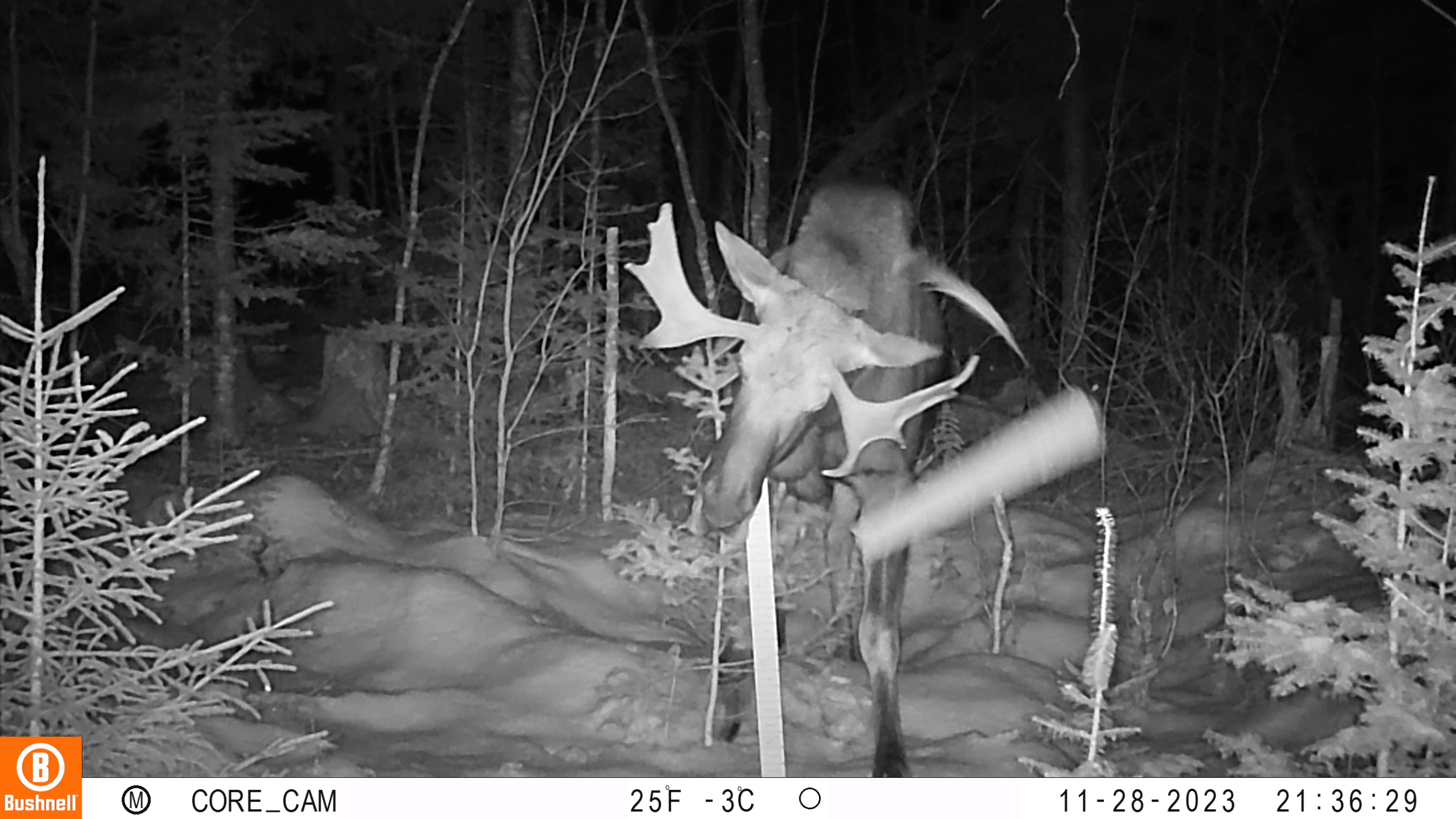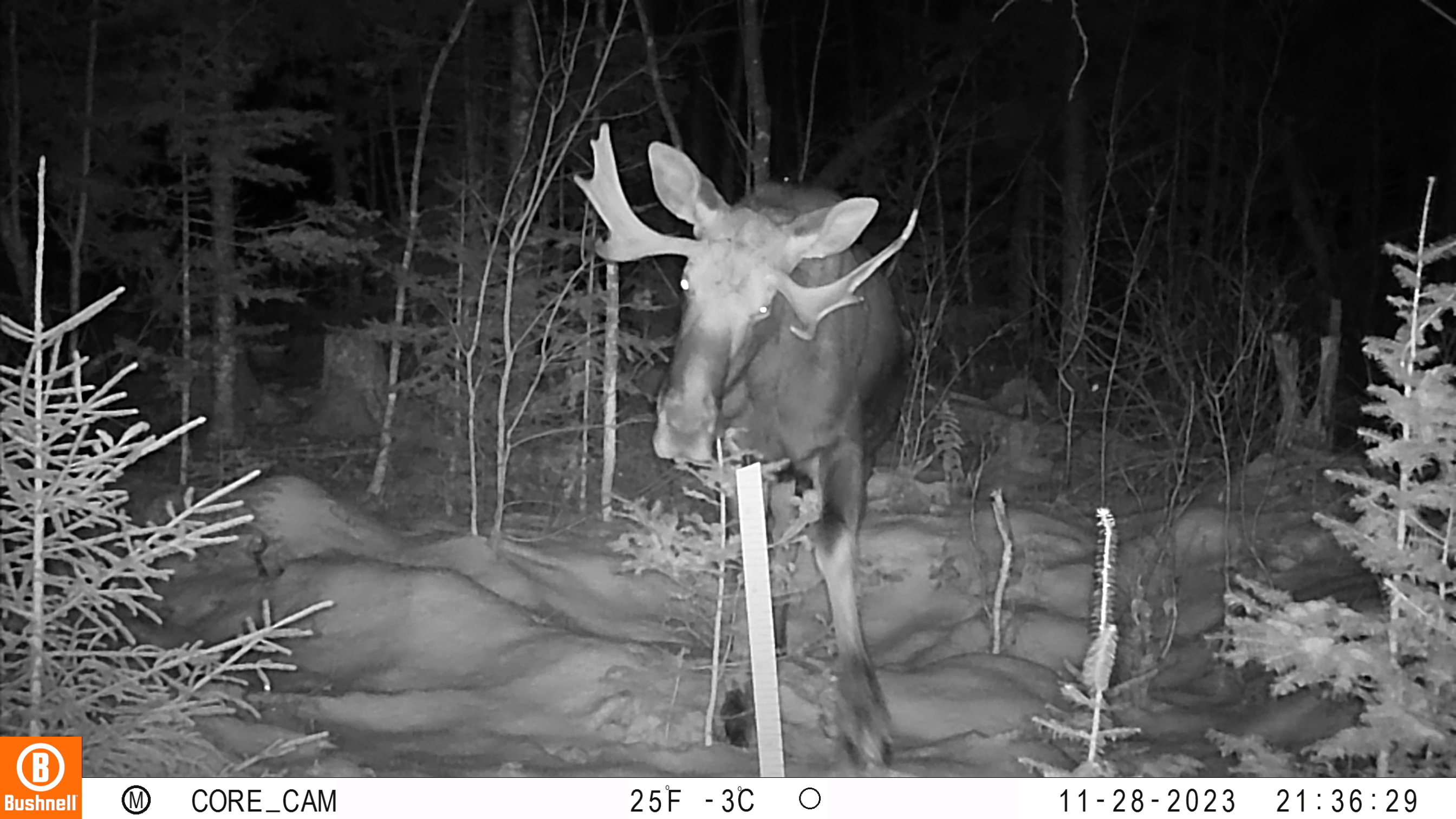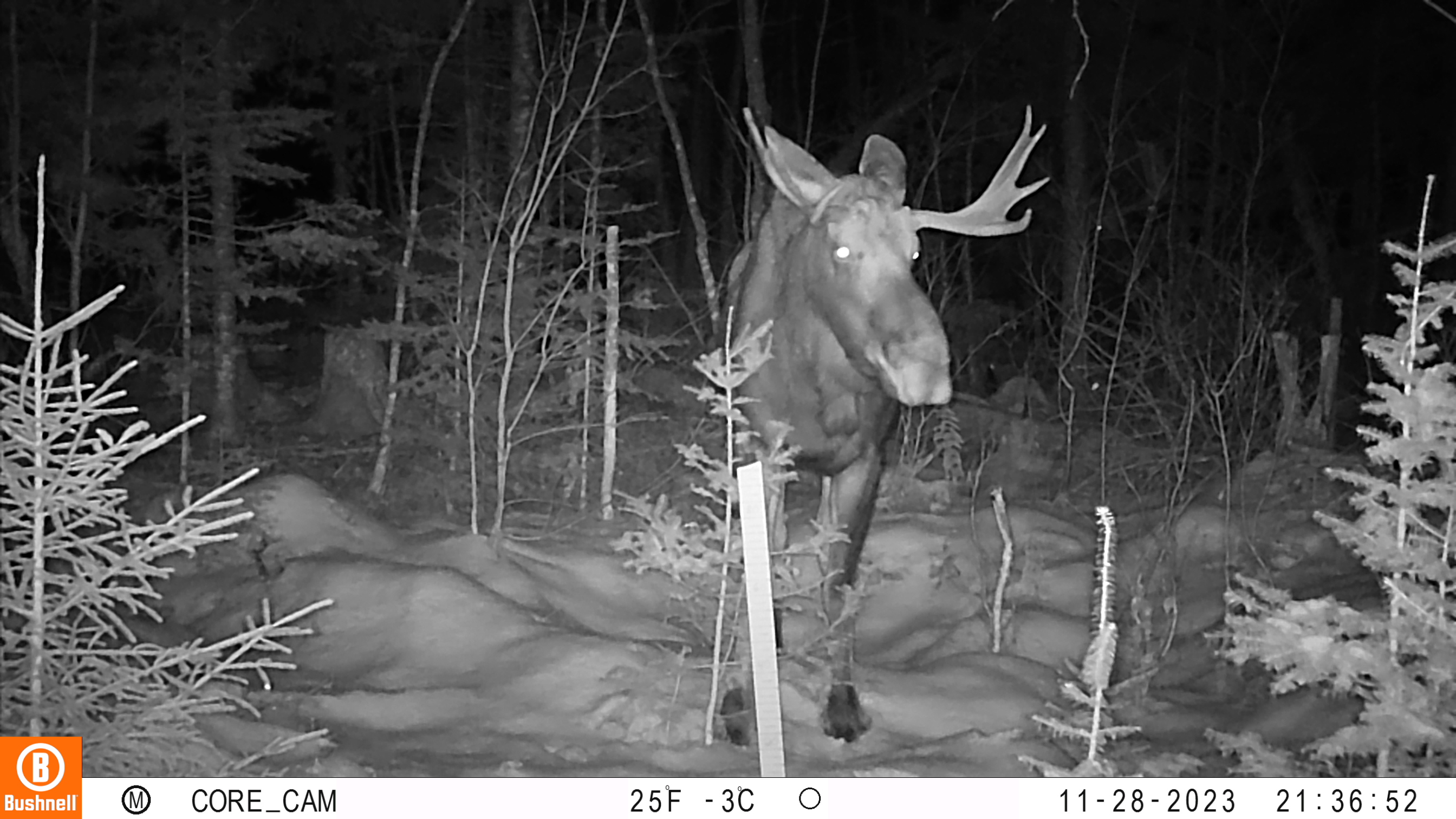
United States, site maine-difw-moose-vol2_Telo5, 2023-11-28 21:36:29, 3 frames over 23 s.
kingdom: Animalia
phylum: Chordata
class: Mammalia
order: Artiodactyla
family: Cervidae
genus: Alces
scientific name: Alces alces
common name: moose